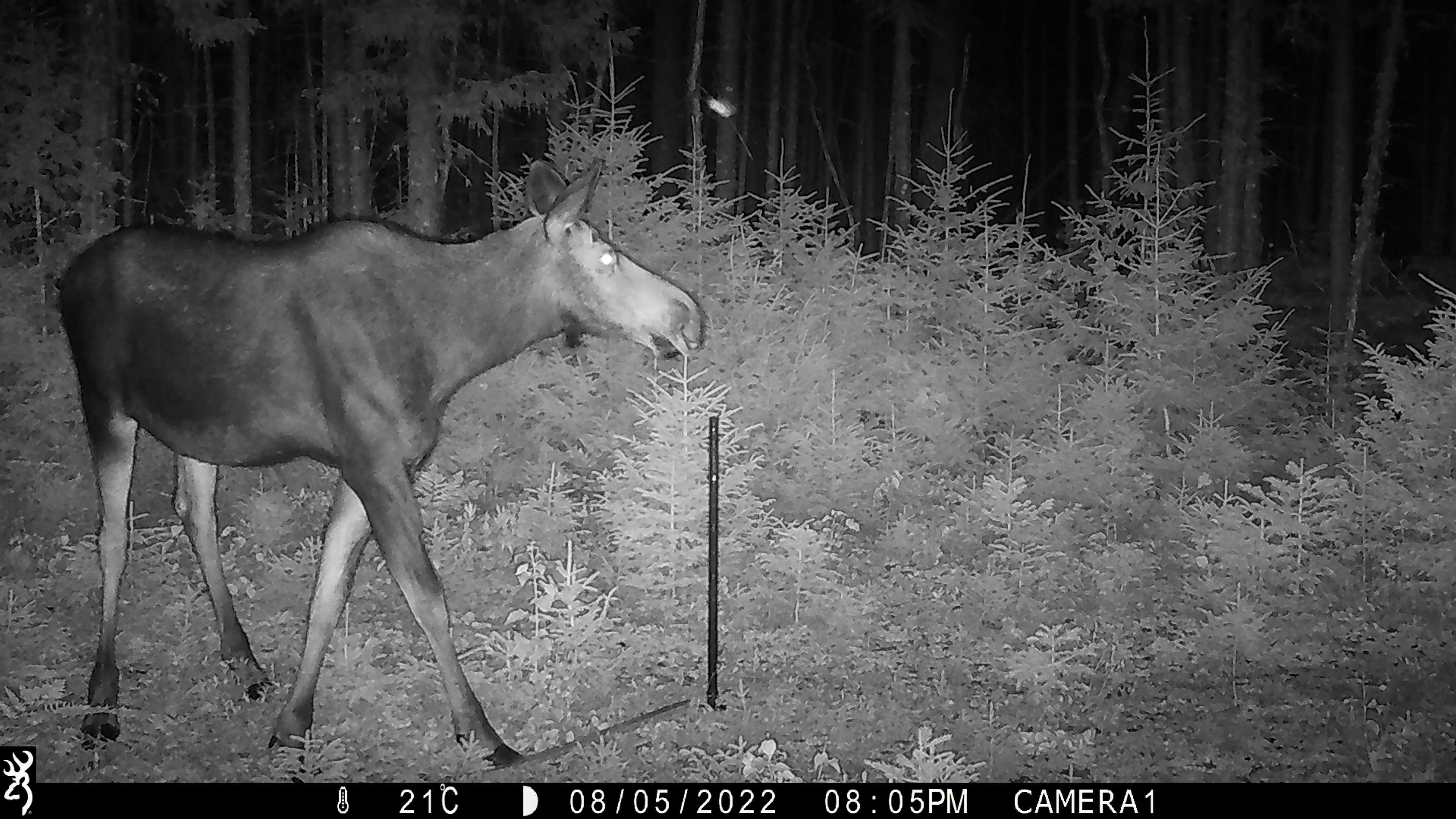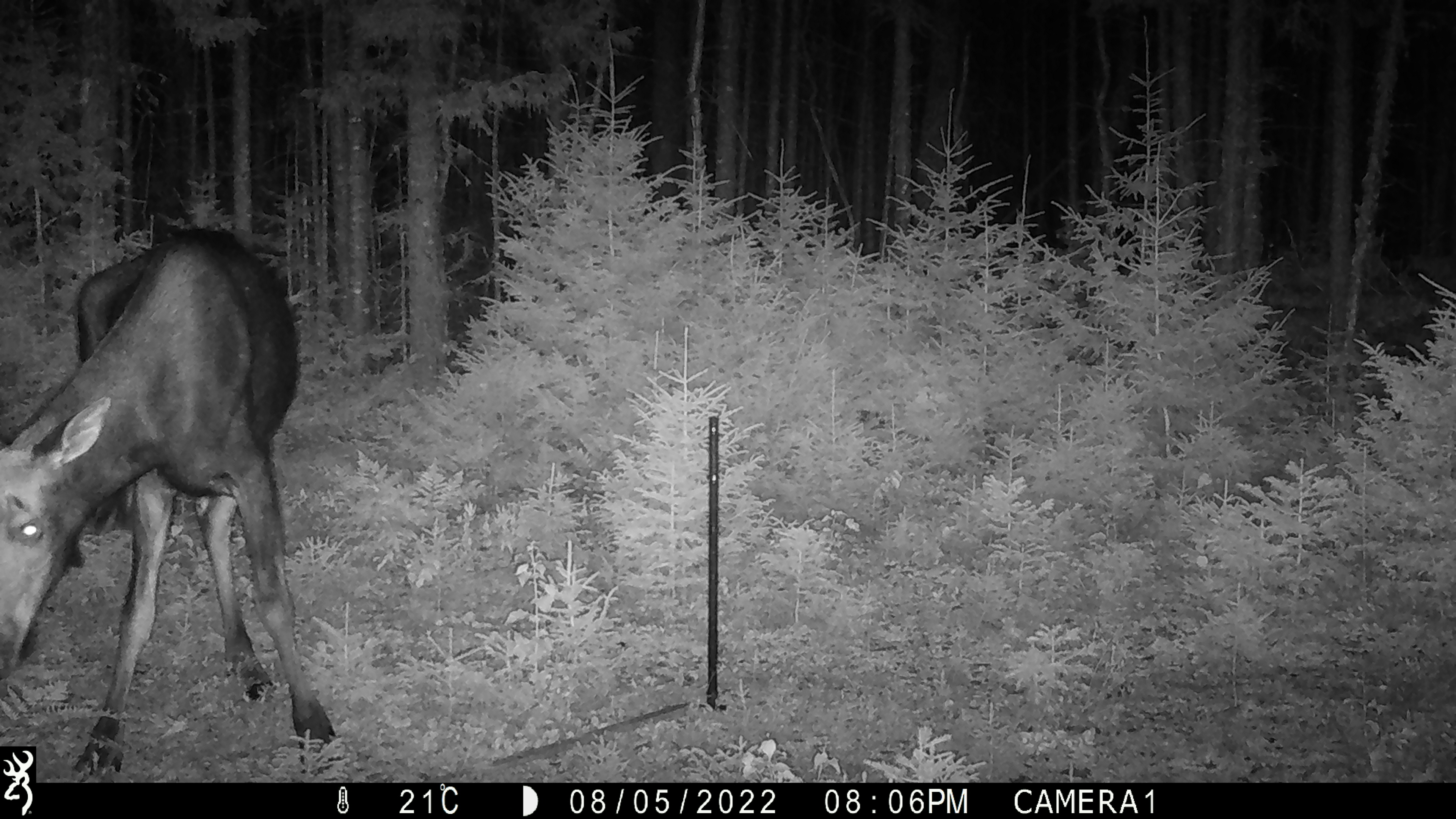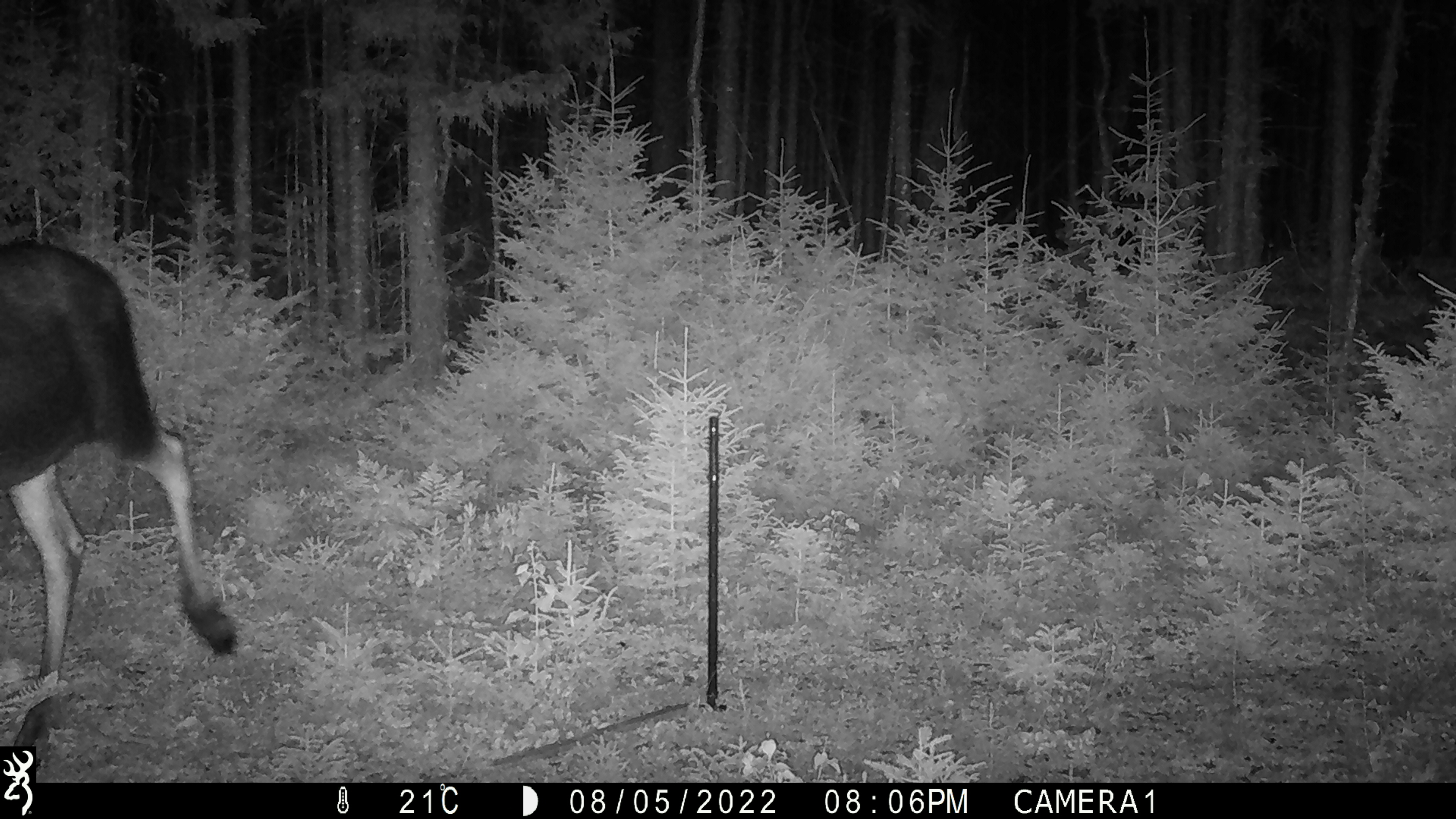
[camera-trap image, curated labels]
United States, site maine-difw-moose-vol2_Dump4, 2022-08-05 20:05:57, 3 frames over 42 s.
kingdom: Animalia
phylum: Chordata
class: Mammalia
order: Artiodactyla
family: Cervidae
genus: Alces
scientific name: Alces alces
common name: moose